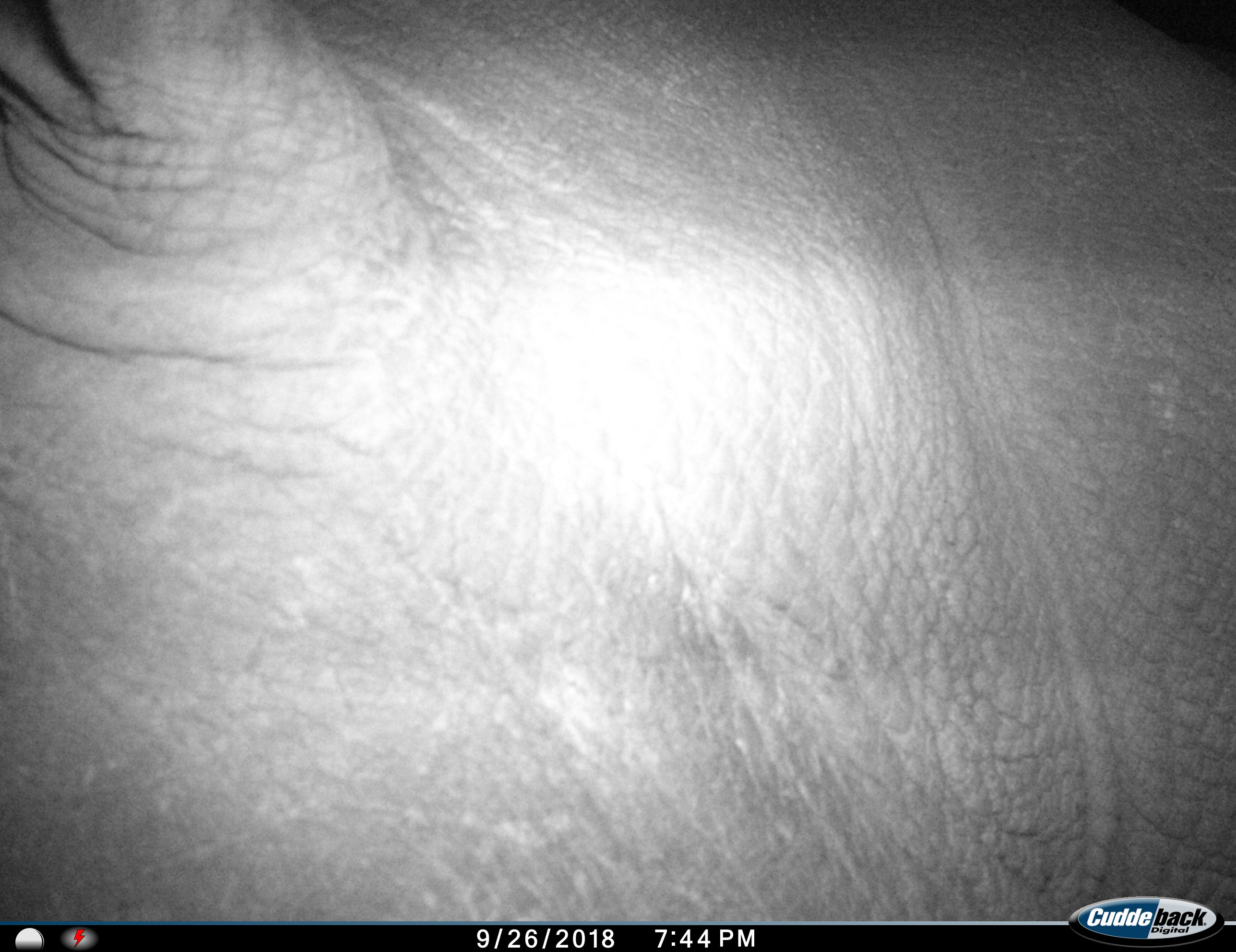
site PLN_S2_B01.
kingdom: Animalia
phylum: Chordata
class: Mammalia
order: Perissodactyla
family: Rhinocerotidae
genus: Ceratotherium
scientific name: Ceratotherium simum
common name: white rhinoceros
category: rhinoceroswhite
Rhinoceroswhite (white rhinoceros) (Ceratotherium simum), count 1. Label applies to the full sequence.